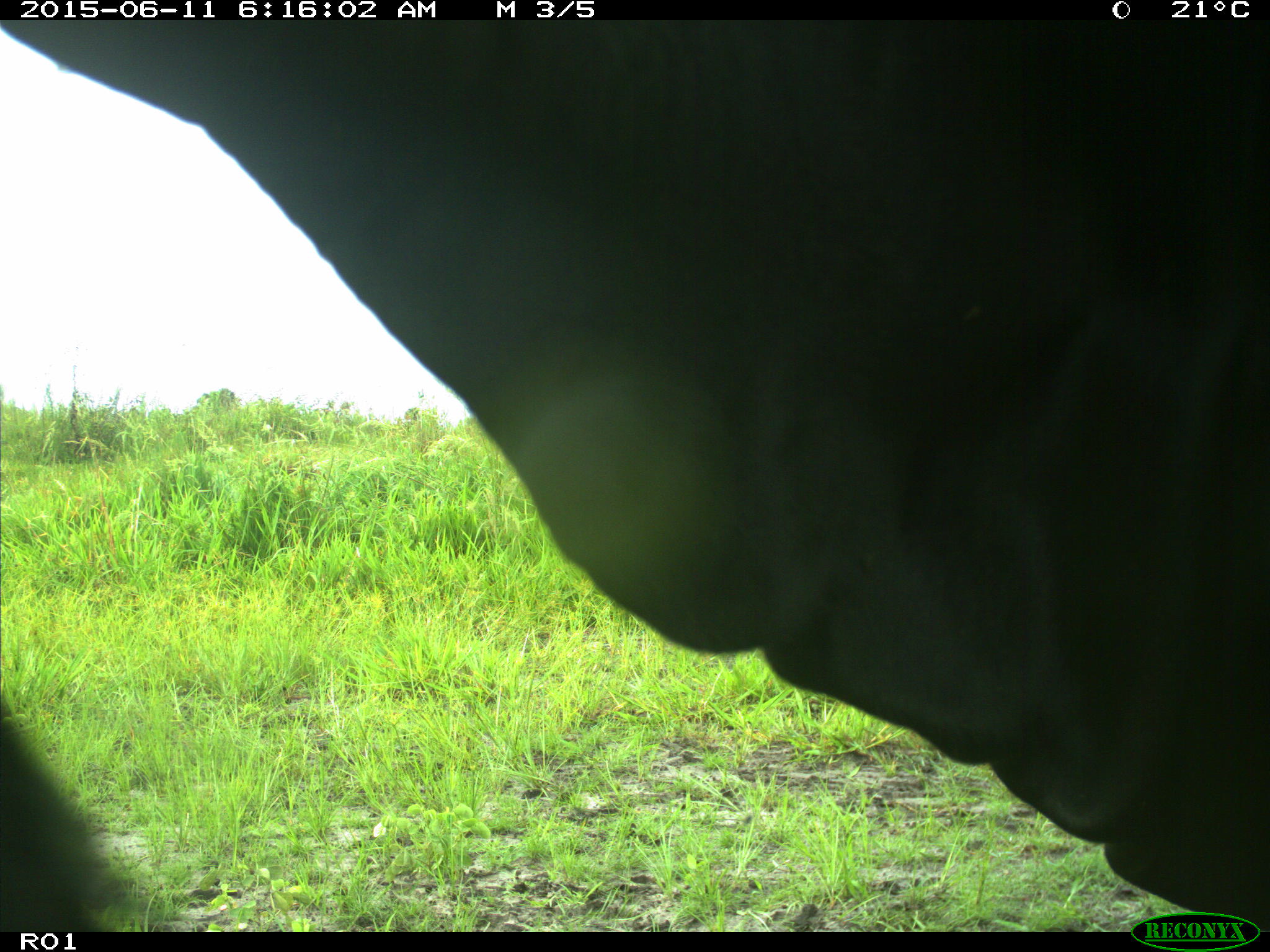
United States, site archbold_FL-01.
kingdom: Animalia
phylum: Chordata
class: Mammalia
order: Artiodactyla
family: Bovidae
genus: Bos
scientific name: Bos taurus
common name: domestic cow